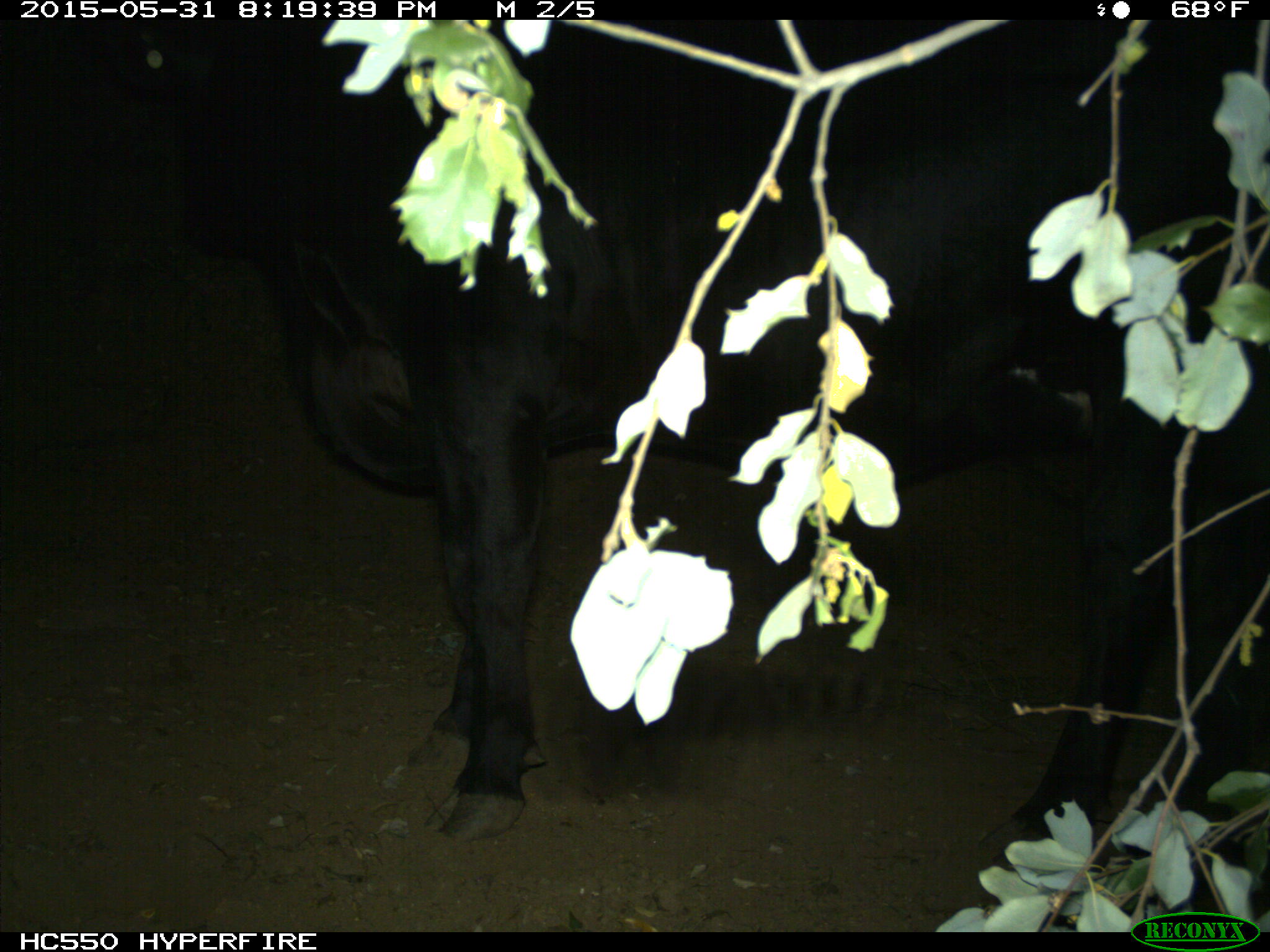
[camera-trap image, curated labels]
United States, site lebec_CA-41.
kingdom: Animalia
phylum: Chordata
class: Mammalia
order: Artiodactyla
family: Bovidae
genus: Bos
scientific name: Bos taurus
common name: domestic cow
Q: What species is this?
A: Bos taurus (domestic cow).